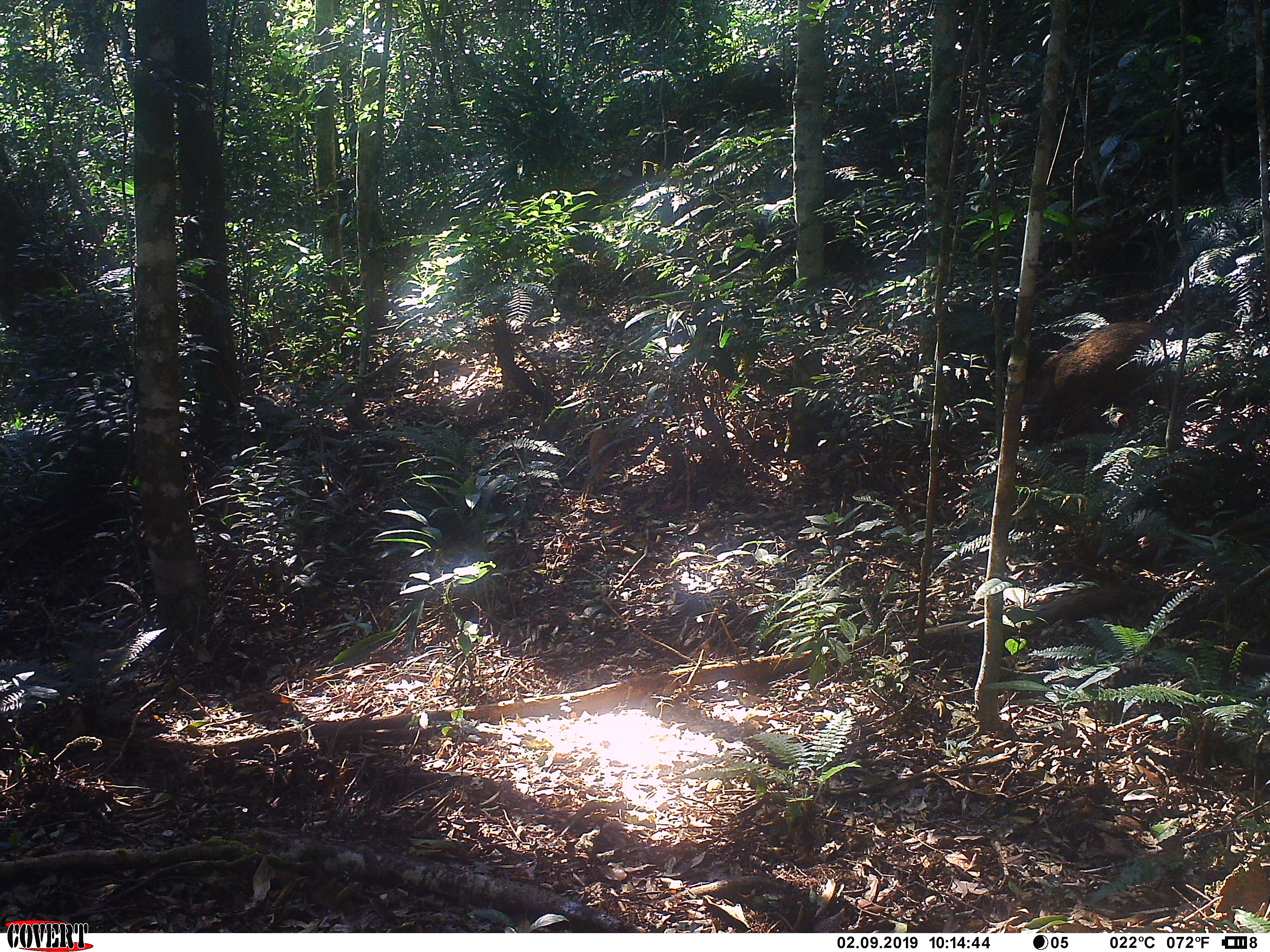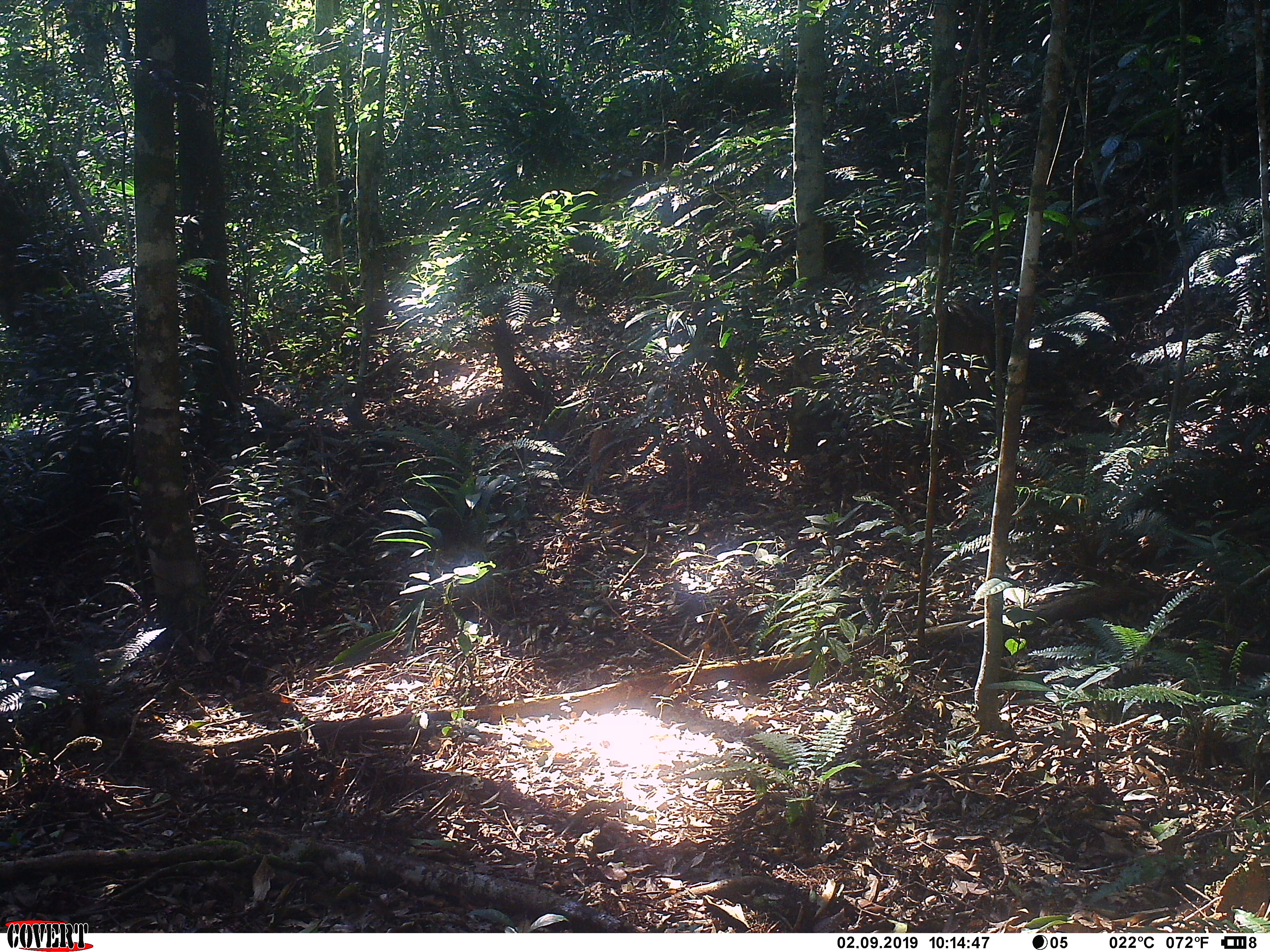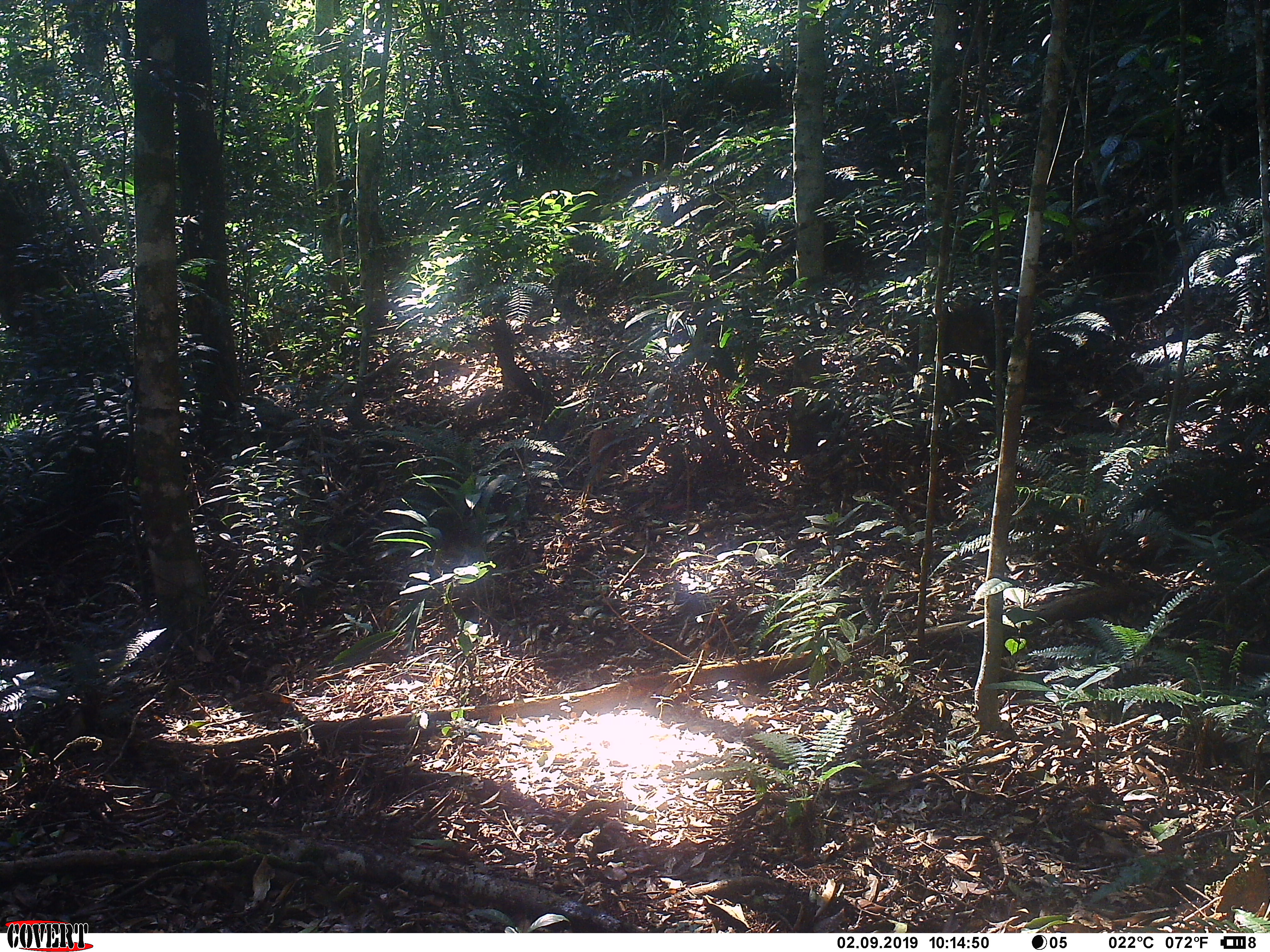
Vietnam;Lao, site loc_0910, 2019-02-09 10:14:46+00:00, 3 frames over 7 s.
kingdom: Animalia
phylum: Chordata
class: Mammalia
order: Artiodactyla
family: Suidae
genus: Sus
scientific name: Sus scrofa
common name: eurasian wild pig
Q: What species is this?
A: Eurasian wild pig (Sus scrofa).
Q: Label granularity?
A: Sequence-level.